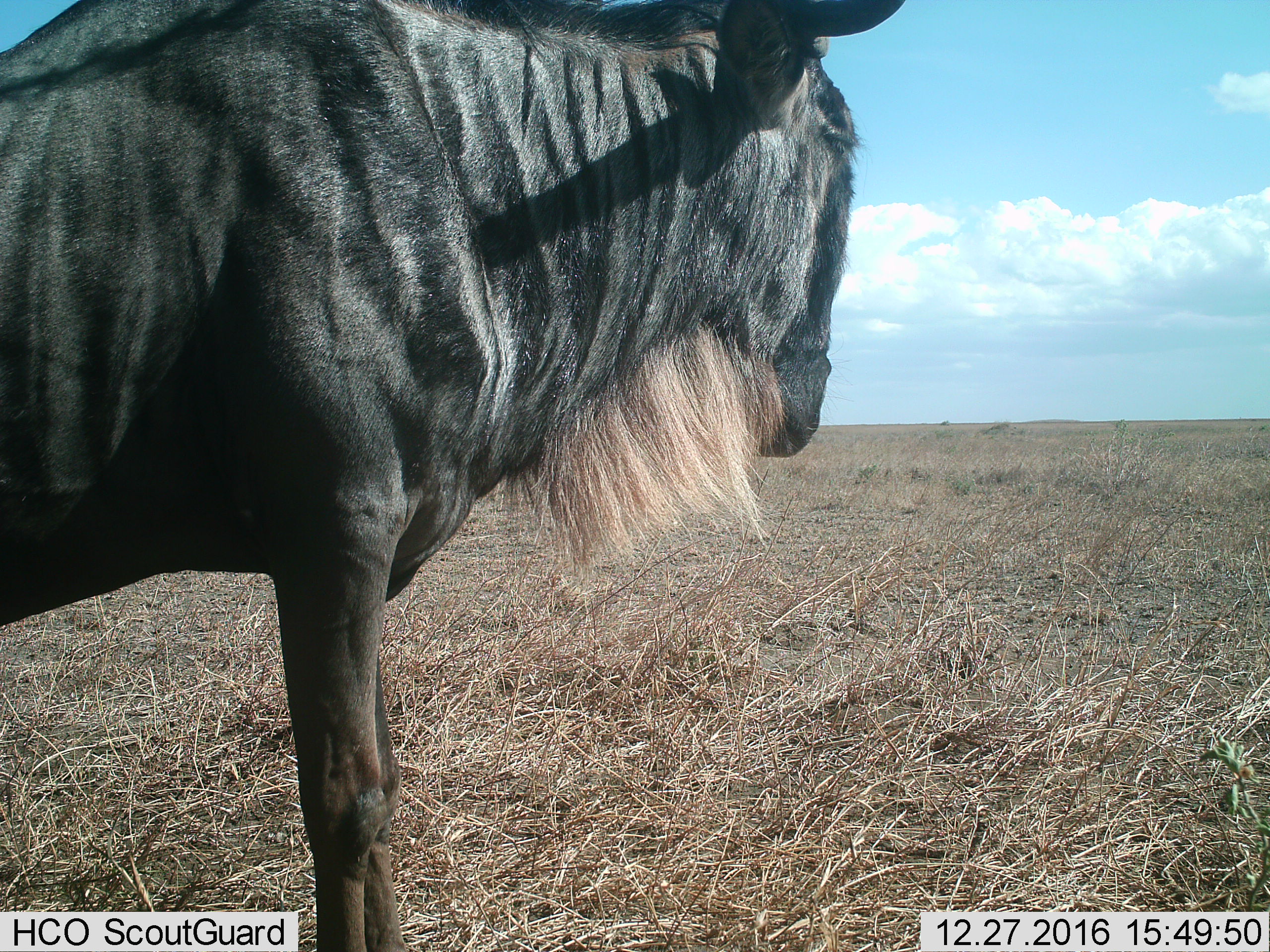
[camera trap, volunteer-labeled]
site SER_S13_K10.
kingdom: Animalia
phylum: Chordata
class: Mammalia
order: Artiodactyla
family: Bovidae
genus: Connochaetes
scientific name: Connochaetes taurinus taurinus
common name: blue wildebeest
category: wildebeestblue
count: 1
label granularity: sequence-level